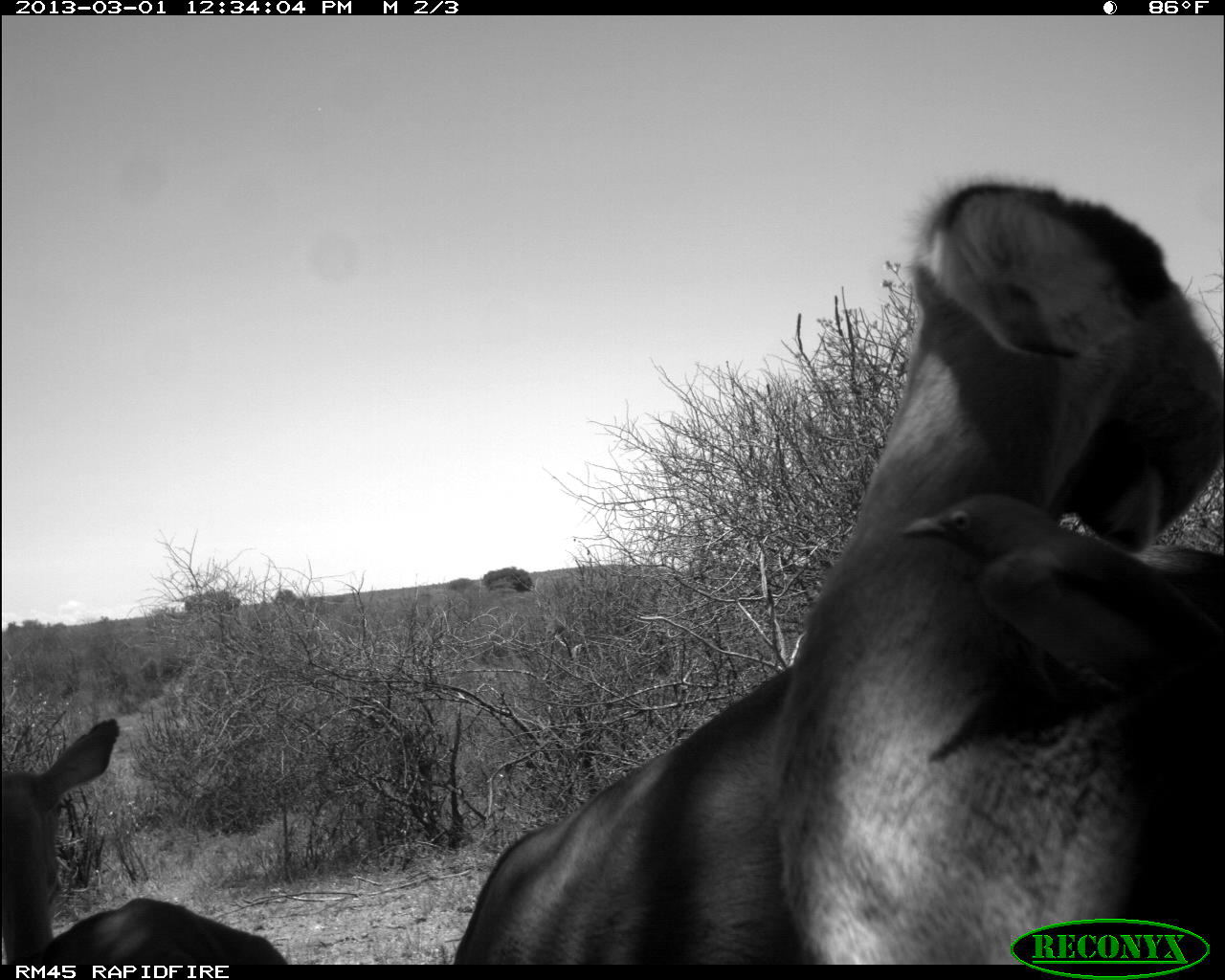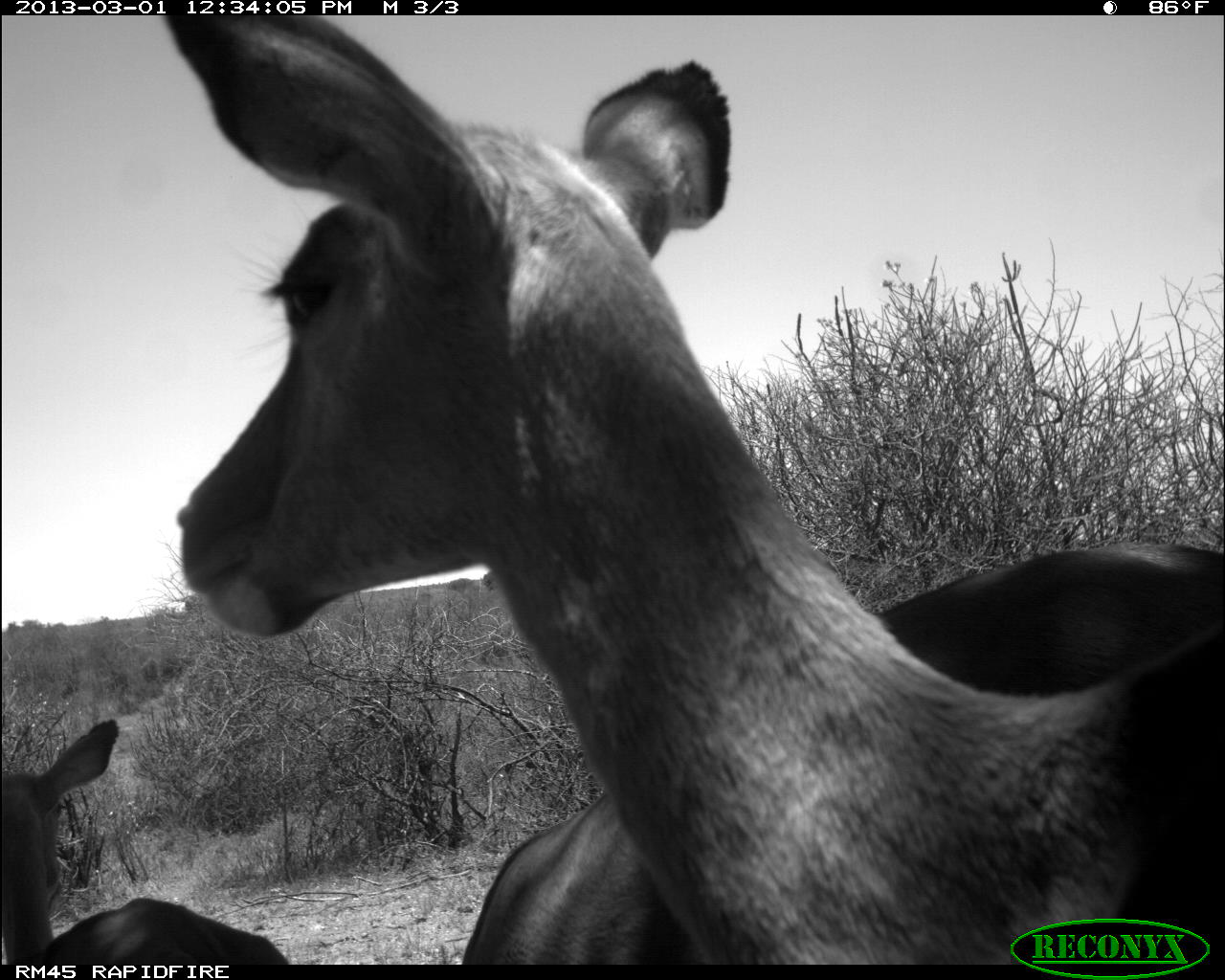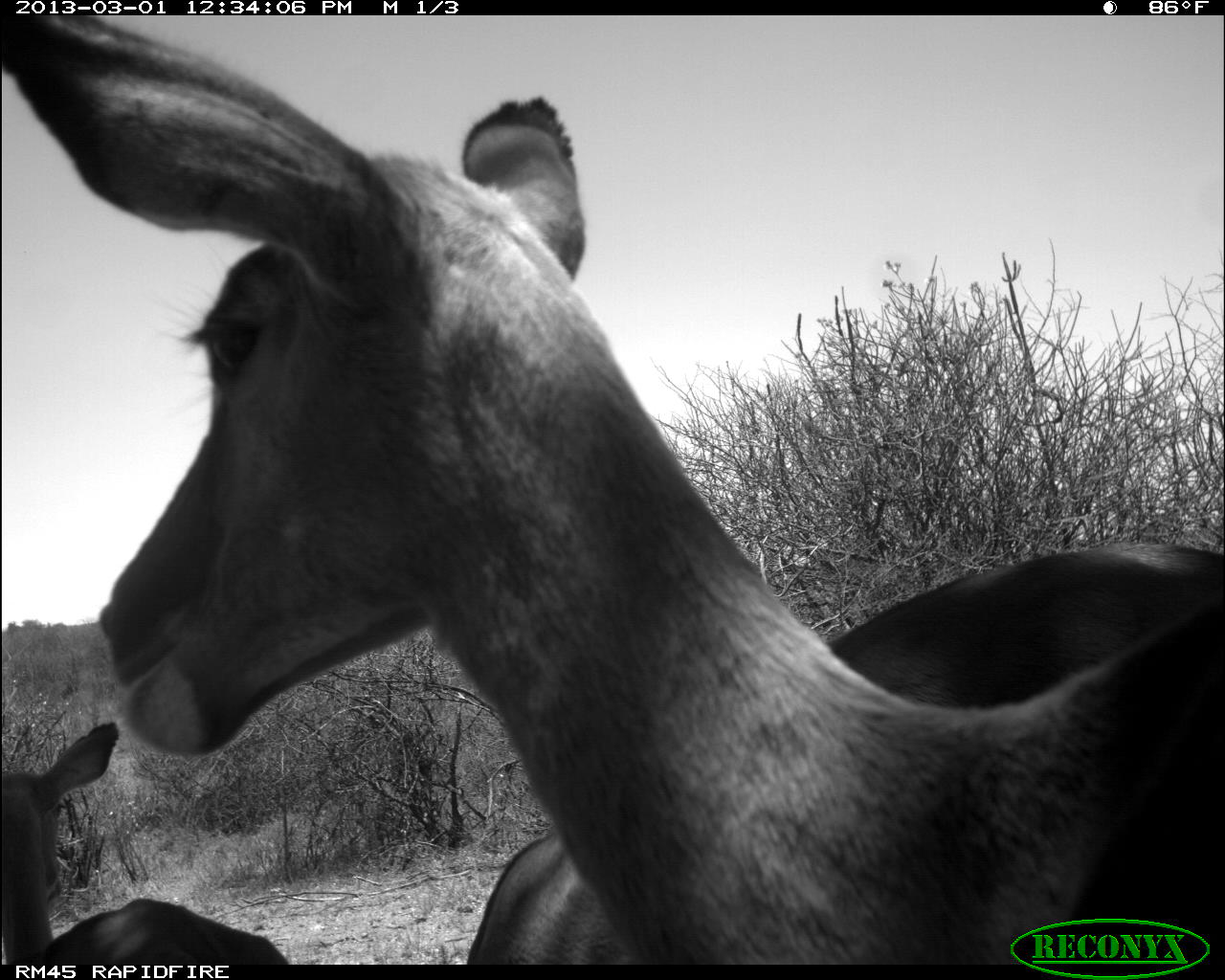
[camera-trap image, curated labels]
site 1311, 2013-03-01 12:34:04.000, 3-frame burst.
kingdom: Animalia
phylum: Chordata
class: Mammalia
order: Artiodactyla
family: Bovidae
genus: Aepyceros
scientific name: Aepyceros melampus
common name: impala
Aepyceros melampus (impala), count 3.